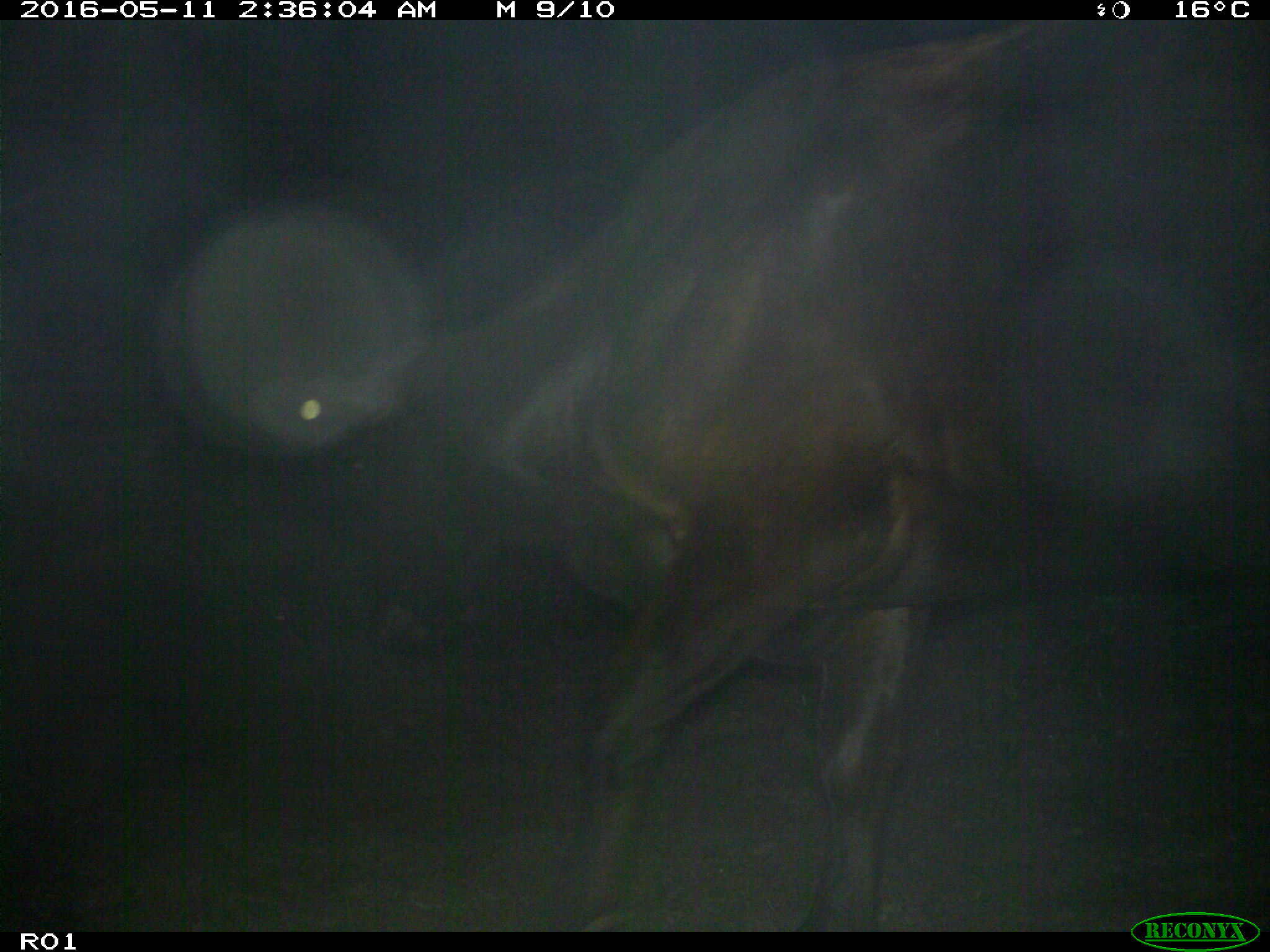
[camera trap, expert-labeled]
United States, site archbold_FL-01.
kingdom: Animalia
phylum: Chordata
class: Mammalia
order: Artiodactyla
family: Bovidae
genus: Bos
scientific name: Bos taurus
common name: domestic cow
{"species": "Bos taurus (domestic cow)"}